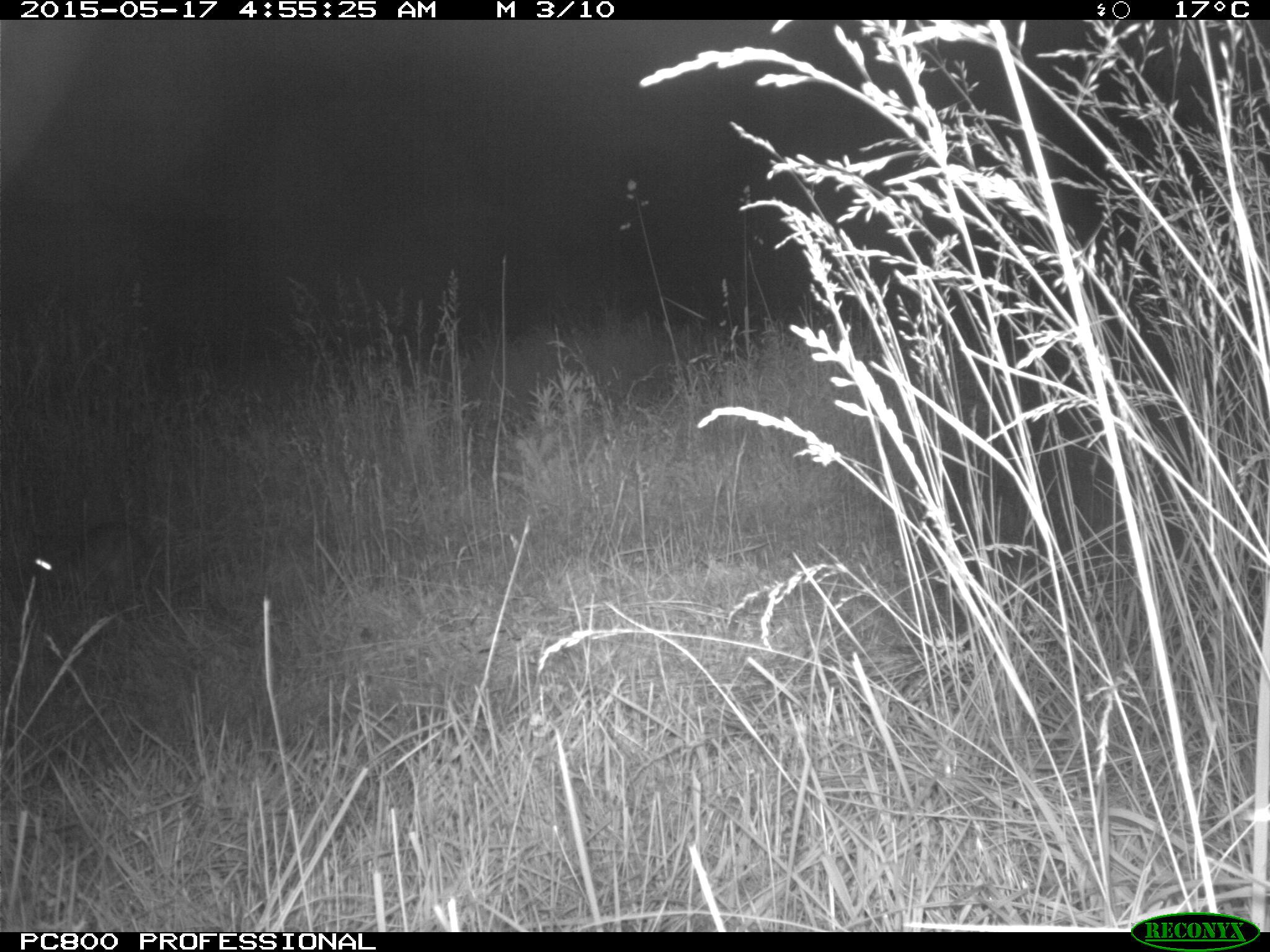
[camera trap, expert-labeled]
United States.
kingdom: Animalia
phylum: Chordata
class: Mammalia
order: Lagomorpha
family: Leporidae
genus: Sylvilagus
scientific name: Sylvilagus floridanus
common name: eastern cottontail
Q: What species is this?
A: Eastern Cottontail (Sylvilagus floridanus).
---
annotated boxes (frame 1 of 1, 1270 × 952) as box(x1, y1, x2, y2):
Eastern Cottontail: box(22, 503, 164, 622)